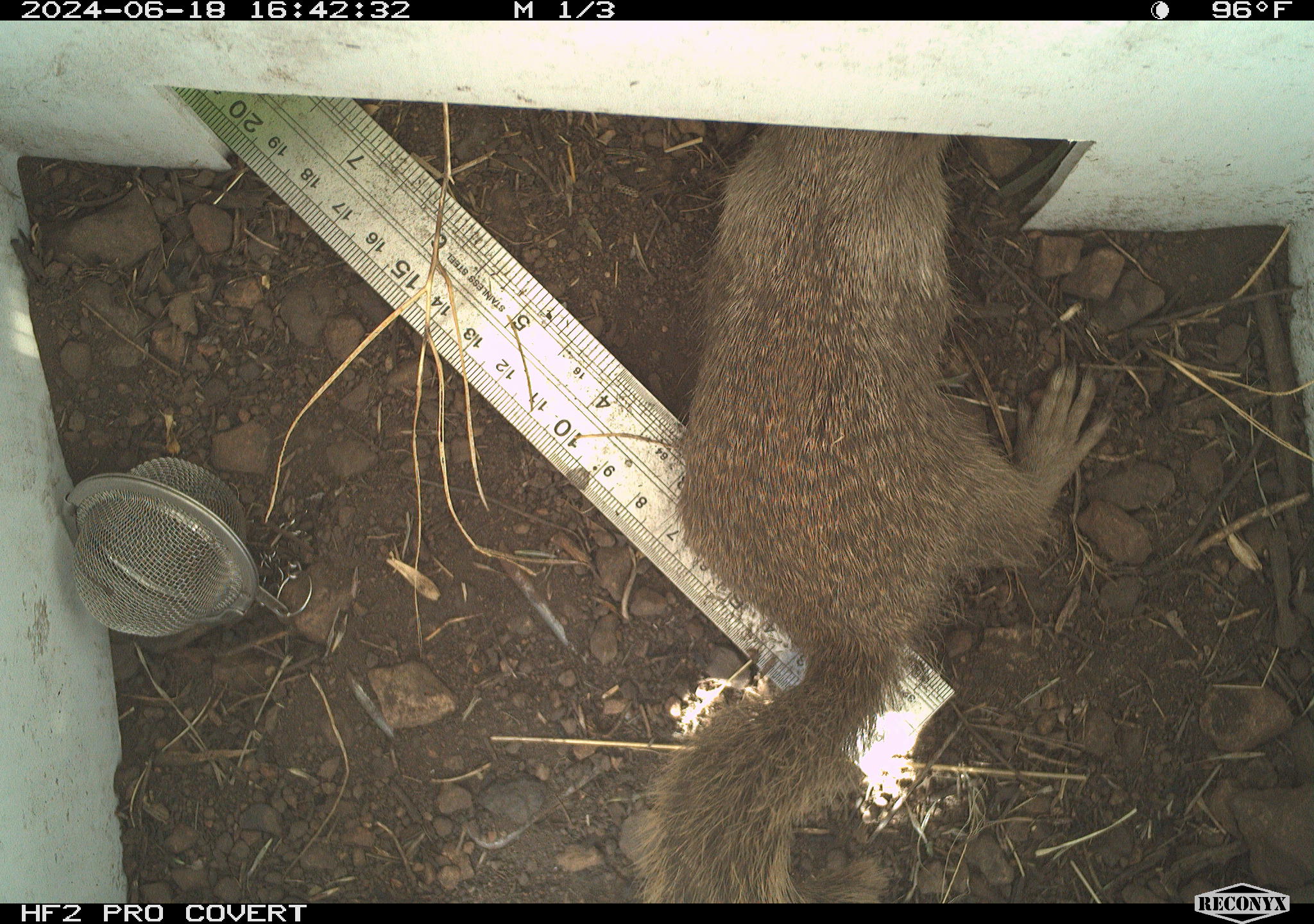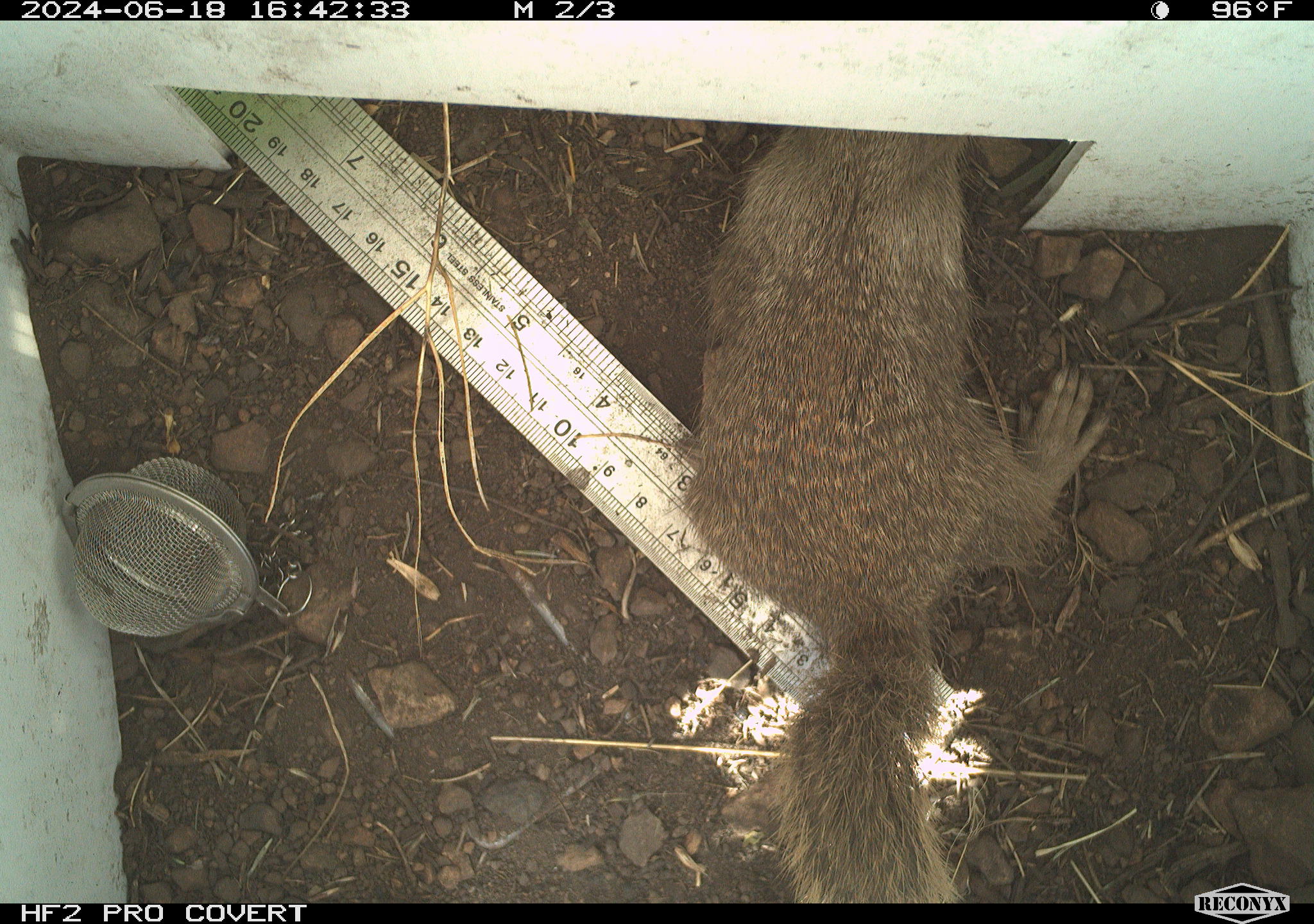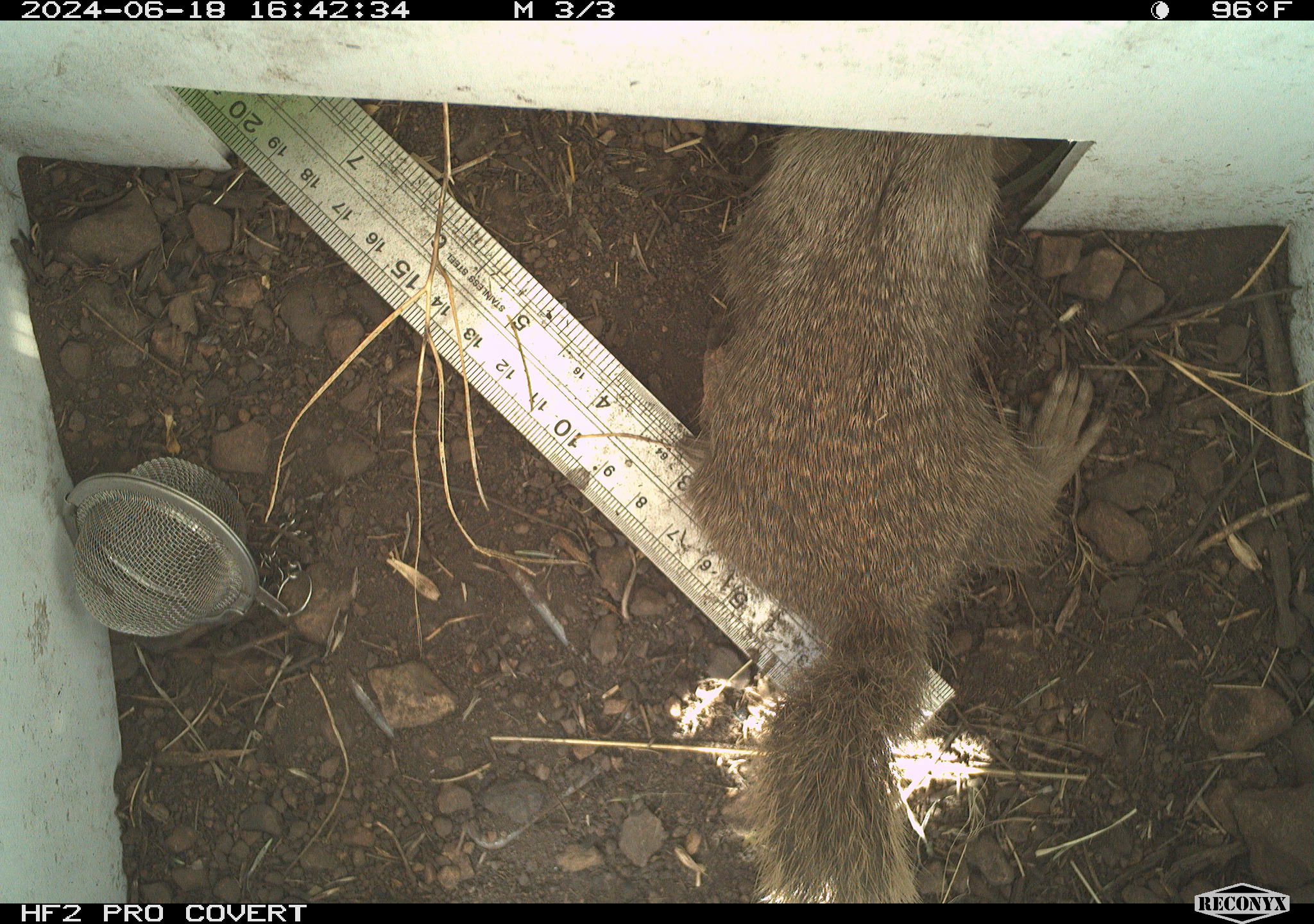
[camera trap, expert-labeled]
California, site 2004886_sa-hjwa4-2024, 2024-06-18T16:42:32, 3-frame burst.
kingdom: Animalia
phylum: Chordata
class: Mammalia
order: Rodentia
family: Sciuridae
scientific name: Sciuridae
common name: squirrels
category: sciuridae family